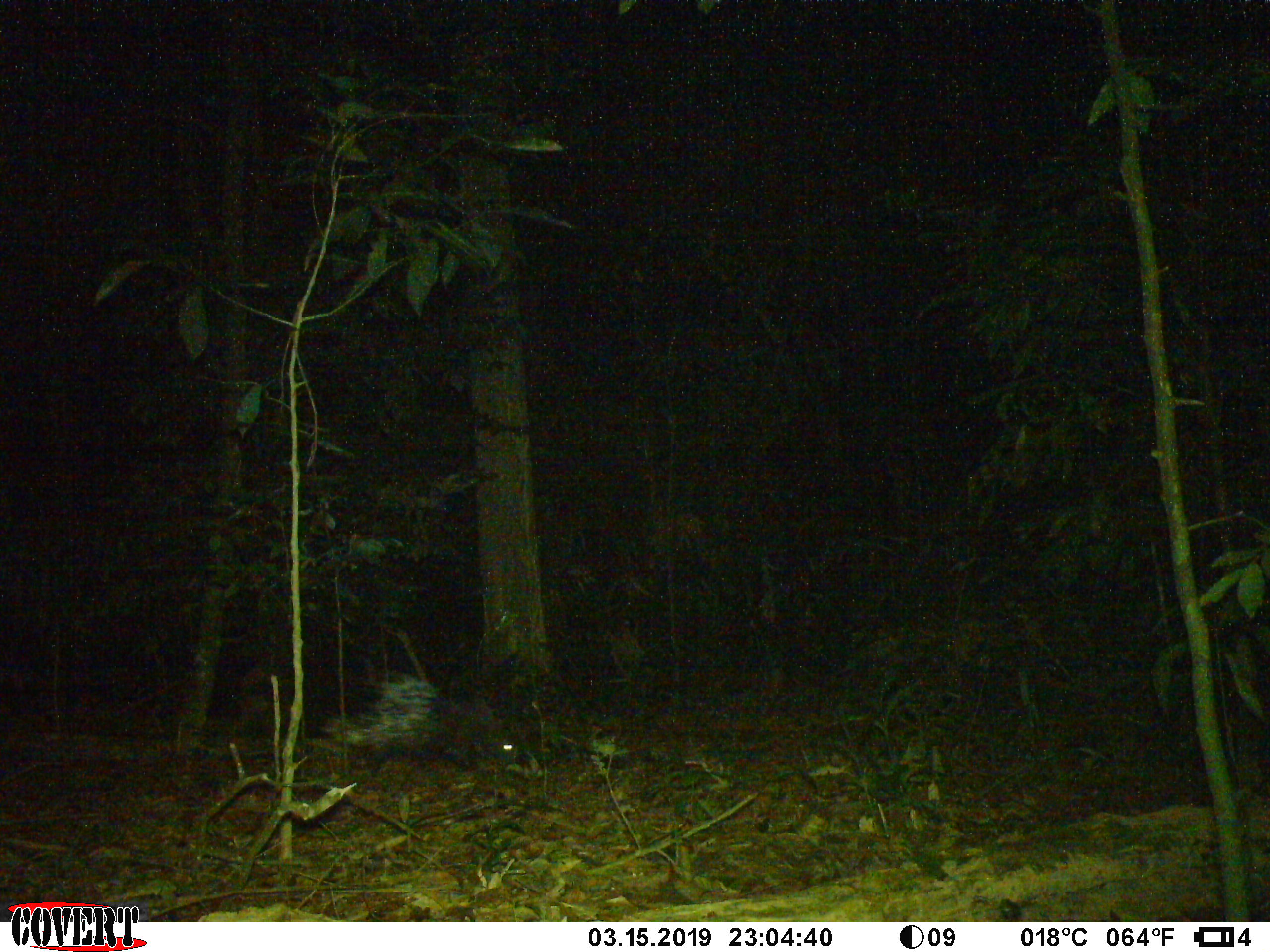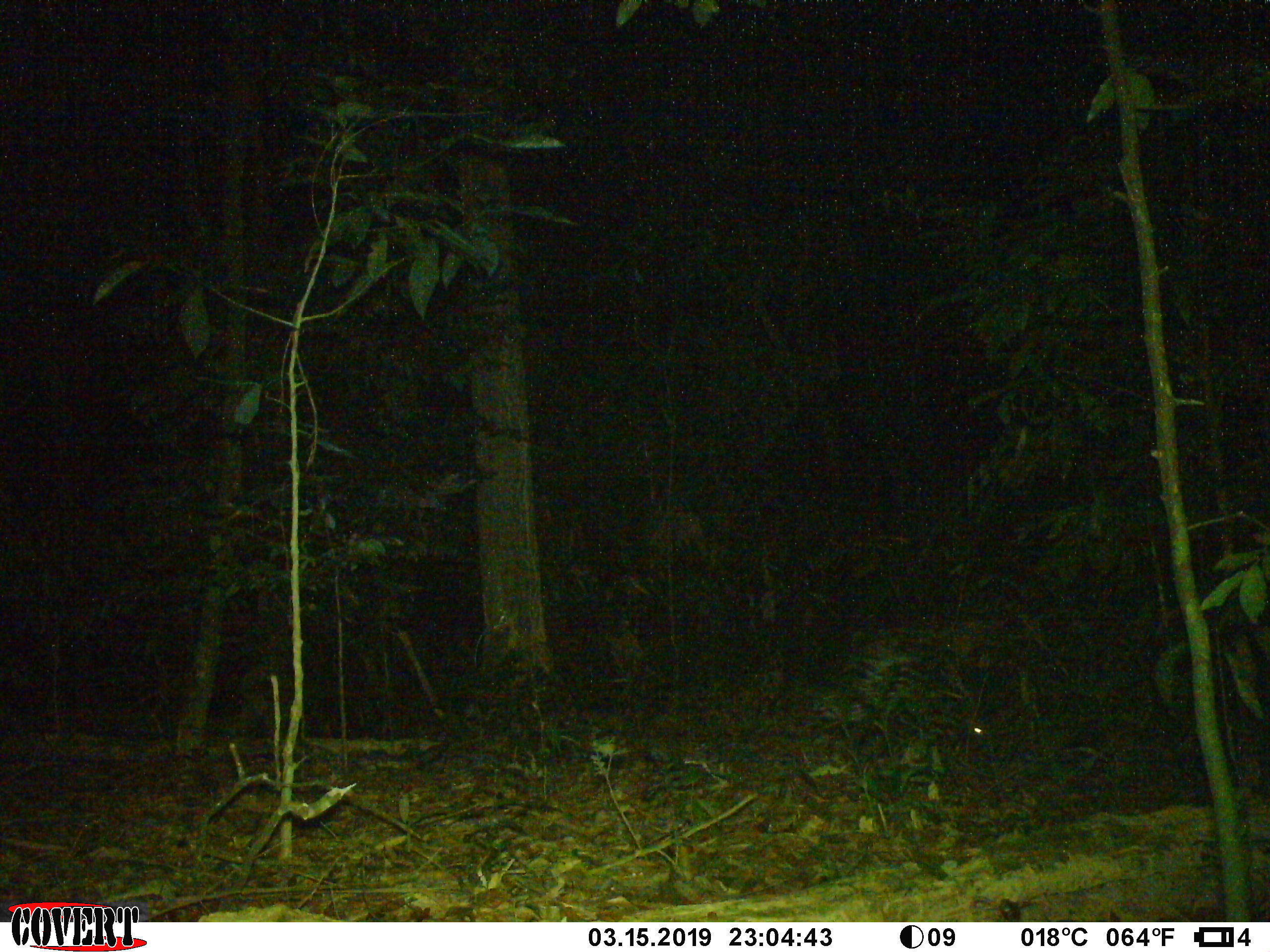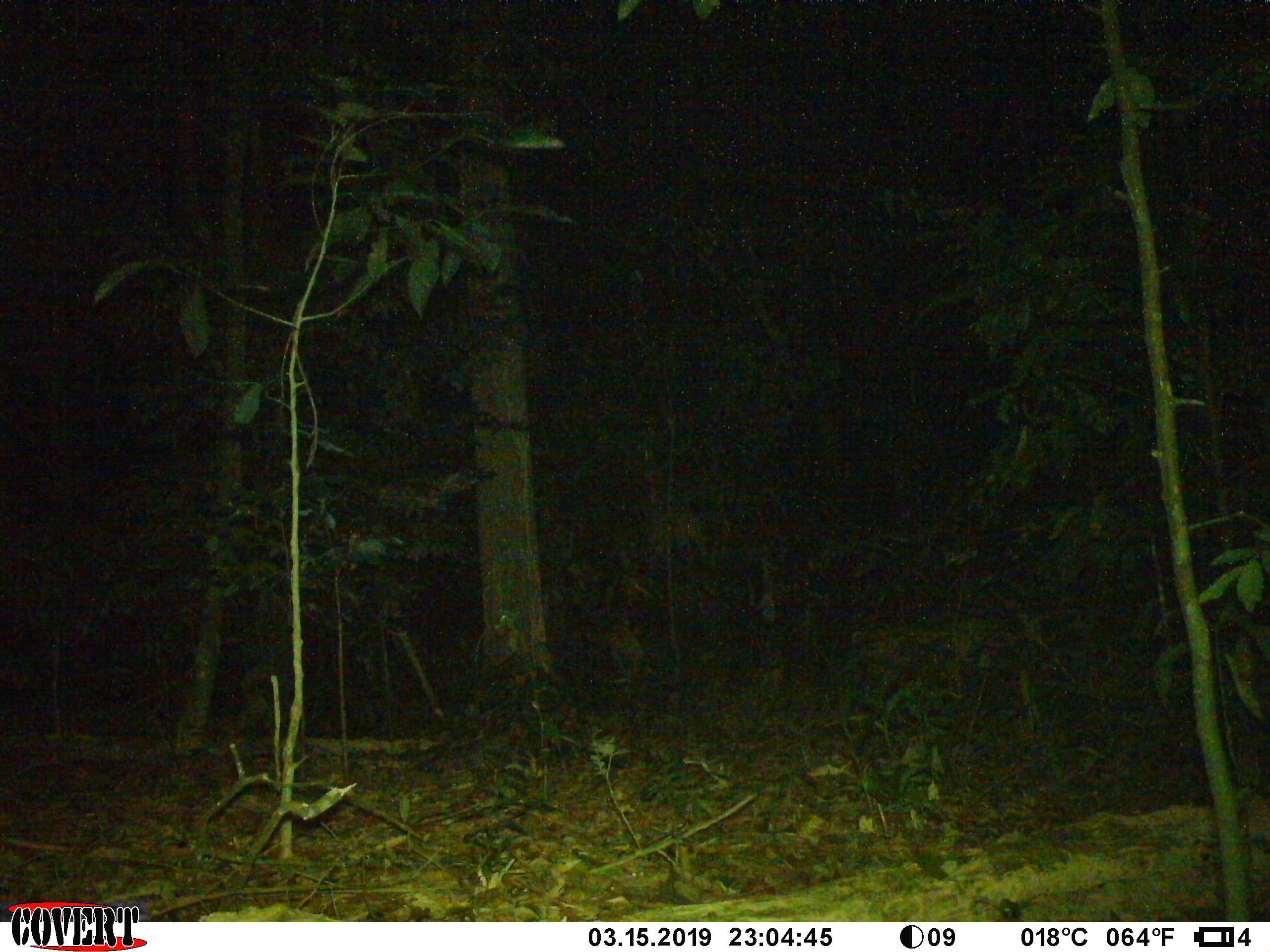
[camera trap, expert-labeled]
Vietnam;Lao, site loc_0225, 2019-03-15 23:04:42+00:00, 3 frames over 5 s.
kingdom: Animalia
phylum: Chordata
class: Mammalia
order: Rodentia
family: Hystricidae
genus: Hystrix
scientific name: Hystrix brachyura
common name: malayan porcupine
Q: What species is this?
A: Malayan porcupine (Hystrix brachyura).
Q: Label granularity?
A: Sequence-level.